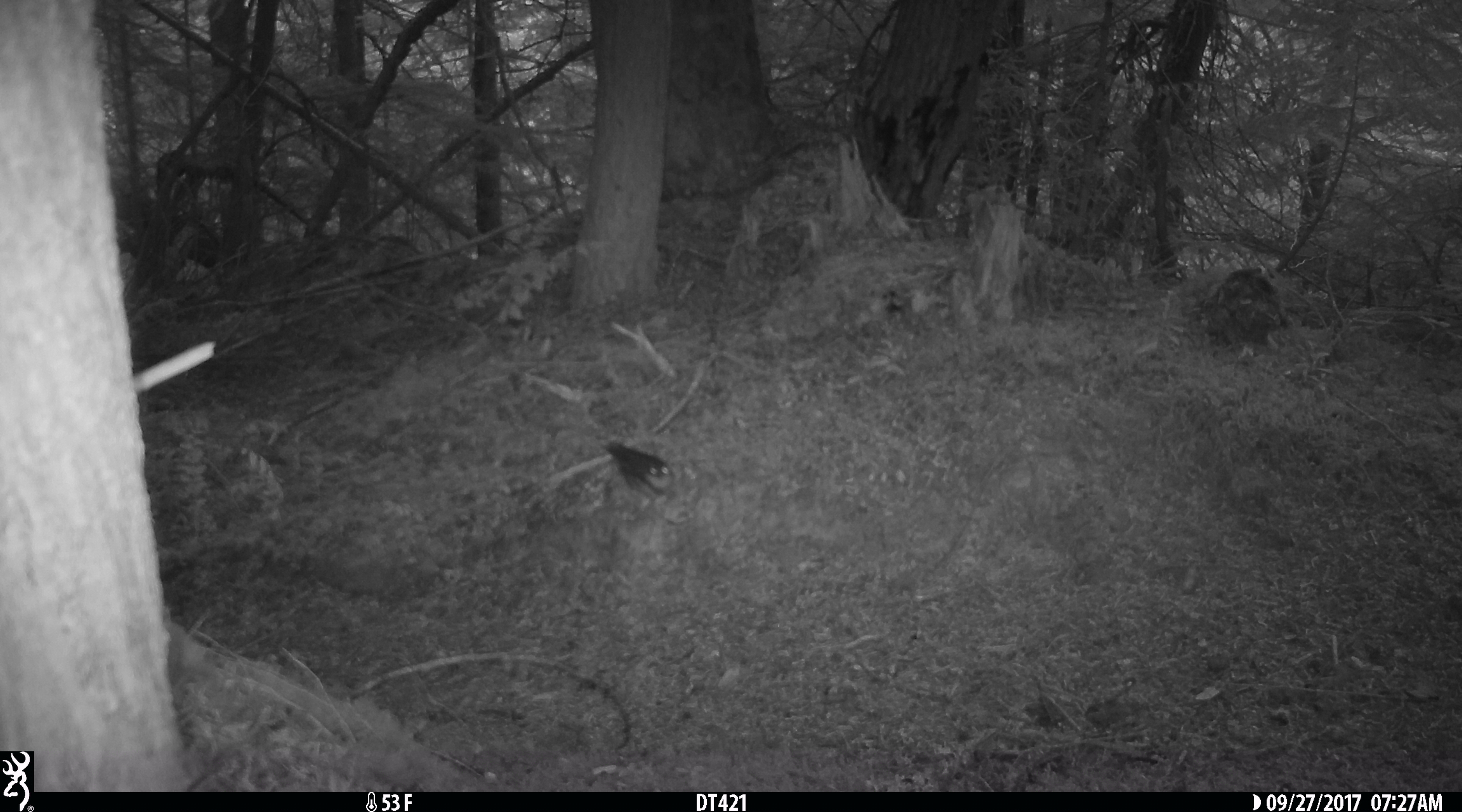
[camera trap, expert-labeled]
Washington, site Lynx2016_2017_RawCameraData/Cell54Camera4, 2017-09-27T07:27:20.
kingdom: Animalia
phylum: Chordata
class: Aves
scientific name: Aves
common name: birds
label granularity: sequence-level